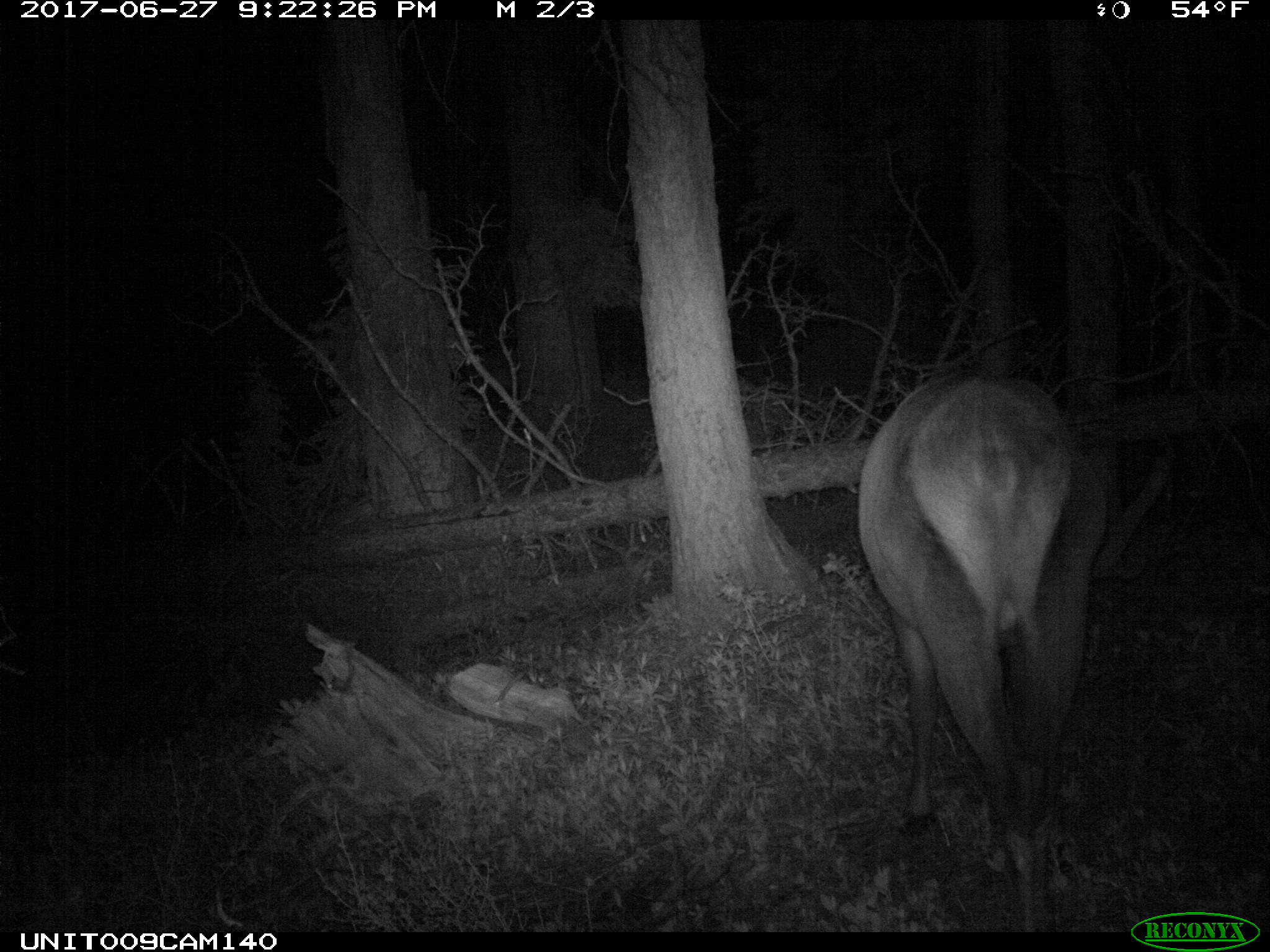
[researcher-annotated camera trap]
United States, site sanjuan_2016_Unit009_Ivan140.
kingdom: Animalia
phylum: Chordata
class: Mammalia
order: Artiodactyla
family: Cervidae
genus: Cervus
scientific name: Cervus elaphus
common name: red deer